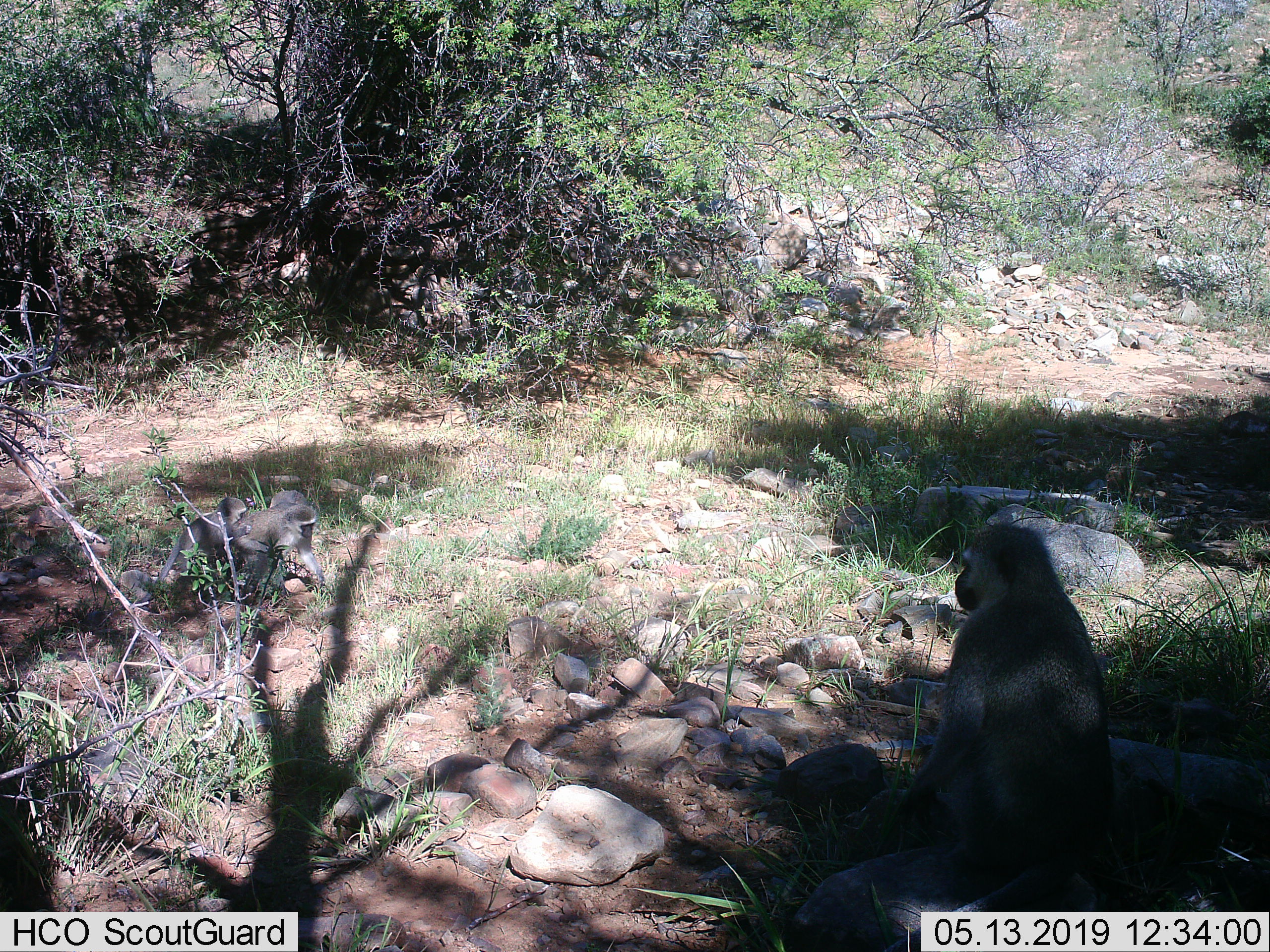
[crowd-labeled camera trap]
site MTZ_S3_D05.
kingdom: Animalia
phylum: Chordata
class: Mammalia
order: Primates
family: Cercopithecidae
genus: Chlorocebus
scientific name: Chlorocebus pygerythrus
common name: vervet monkey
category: monkeyvervet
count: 3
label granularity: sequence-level